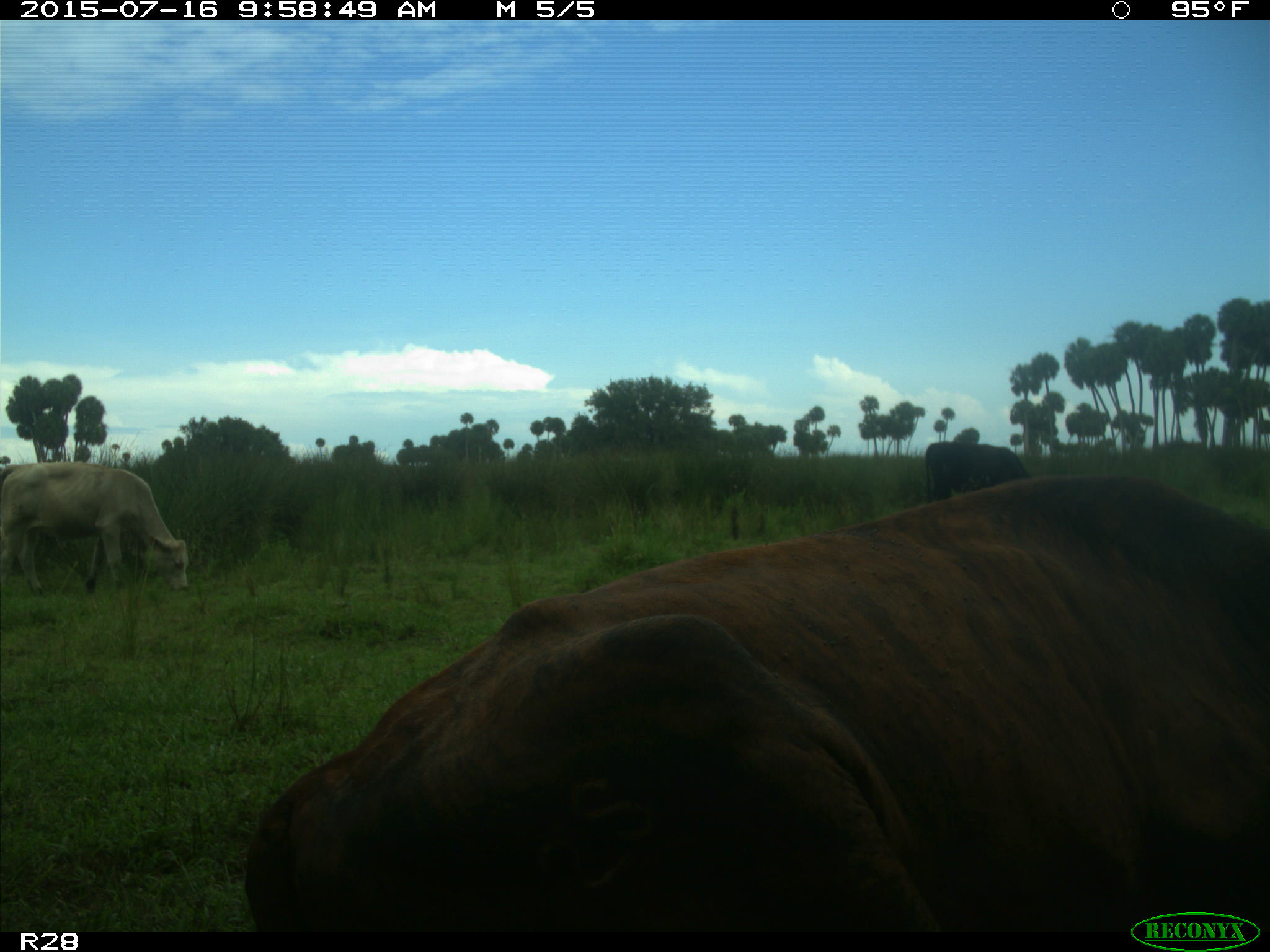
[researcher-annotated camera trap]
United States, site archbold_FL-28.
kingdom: Animalia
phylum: Chordata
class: Mammalia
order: Artiodactyla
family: Bovidae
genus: Bos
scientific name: Bos taurus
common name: domestic cow